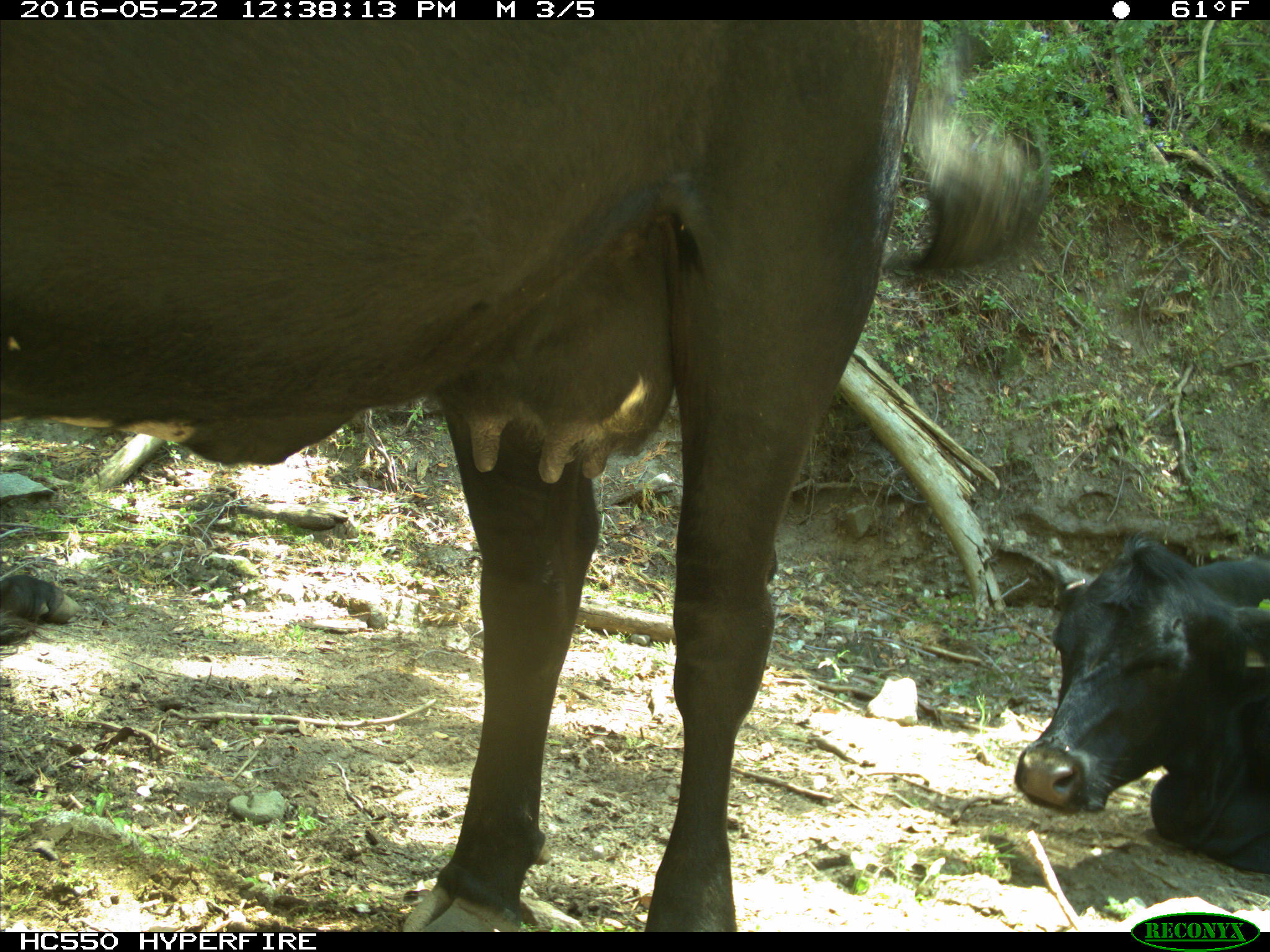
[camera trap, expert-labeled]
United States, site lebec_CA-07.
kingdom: Animalia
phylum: Chordata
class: Mammalia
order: Artiodactyla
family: Bovidae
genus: Bos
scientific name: Bos taurus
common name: domestic cow